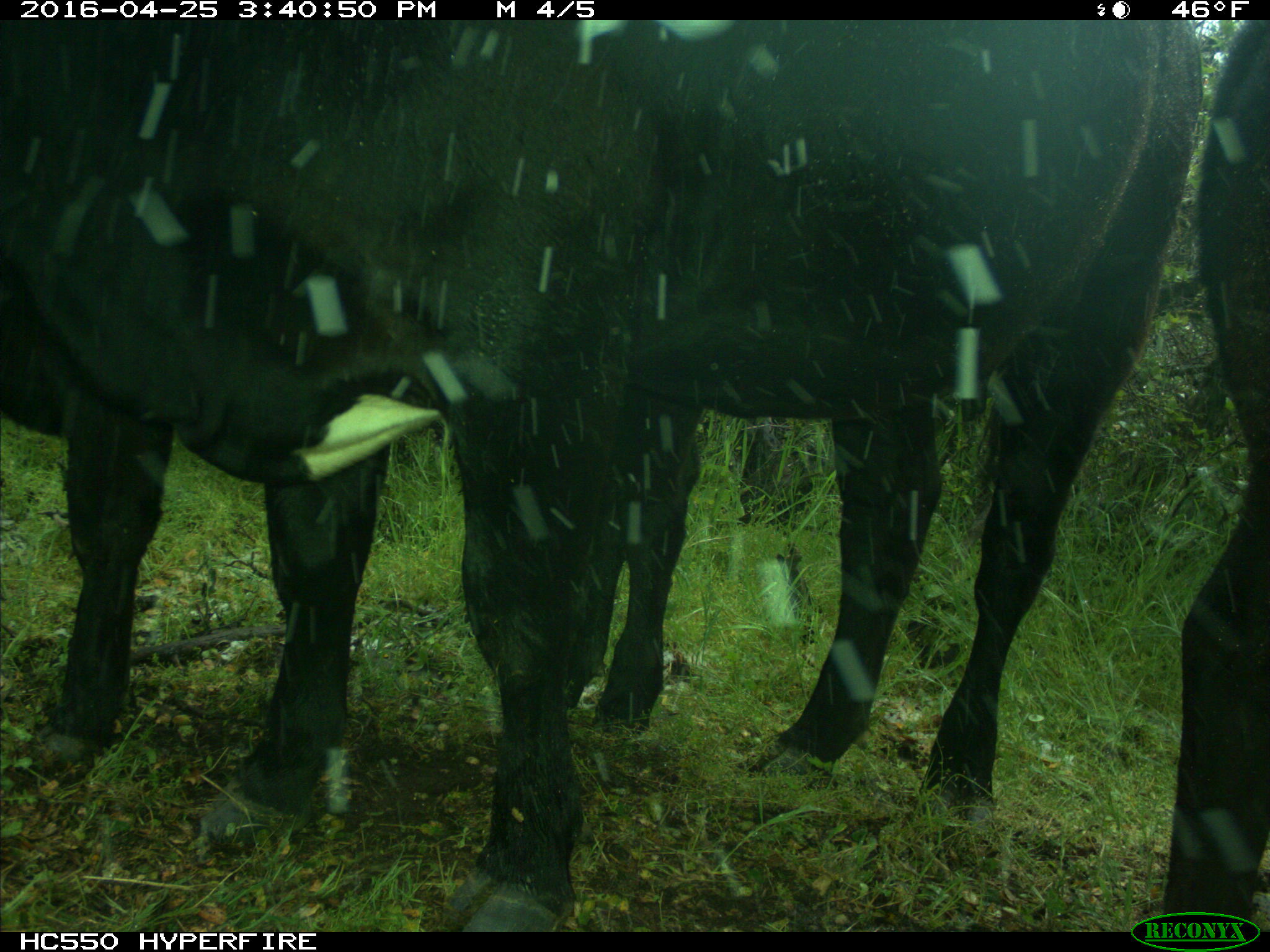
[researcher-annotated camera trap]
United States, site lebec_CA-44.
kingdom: Animalia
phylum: Chordata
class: Mammalia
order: Artiodactyla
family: Bovidae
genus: Bos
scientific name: Bos taurus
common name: domestic cow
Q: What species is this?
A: Bos taurus (domestic cow).